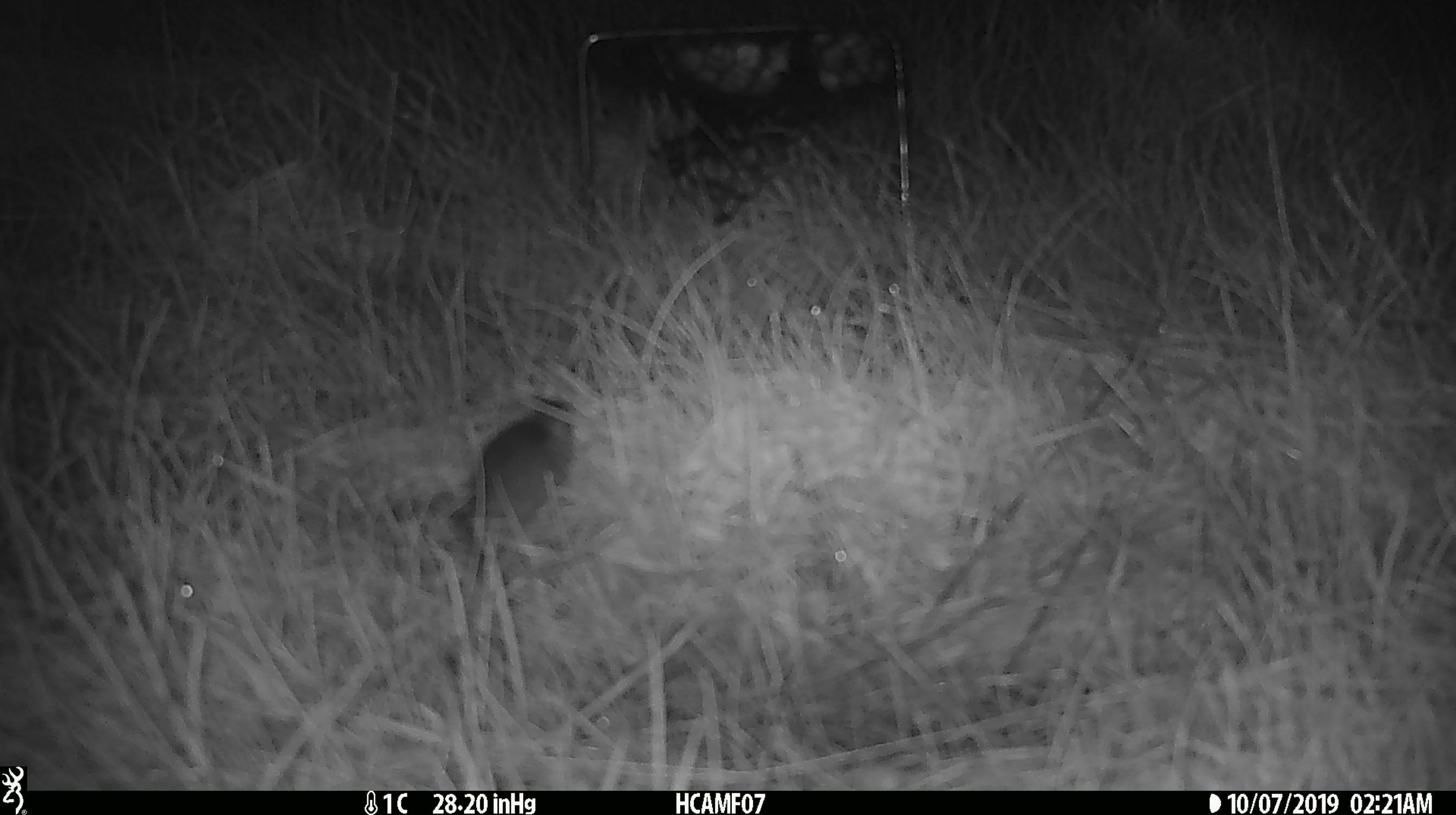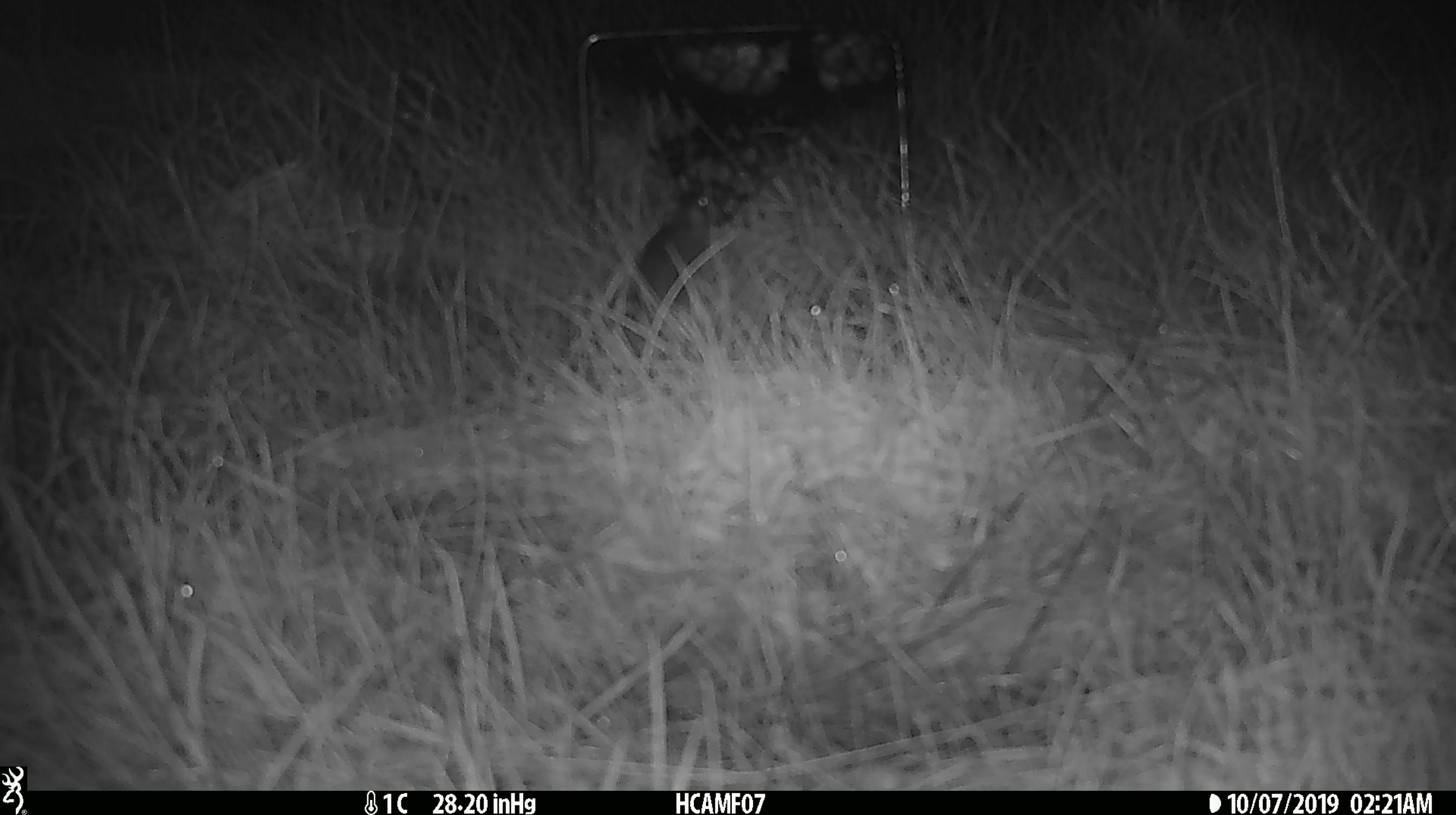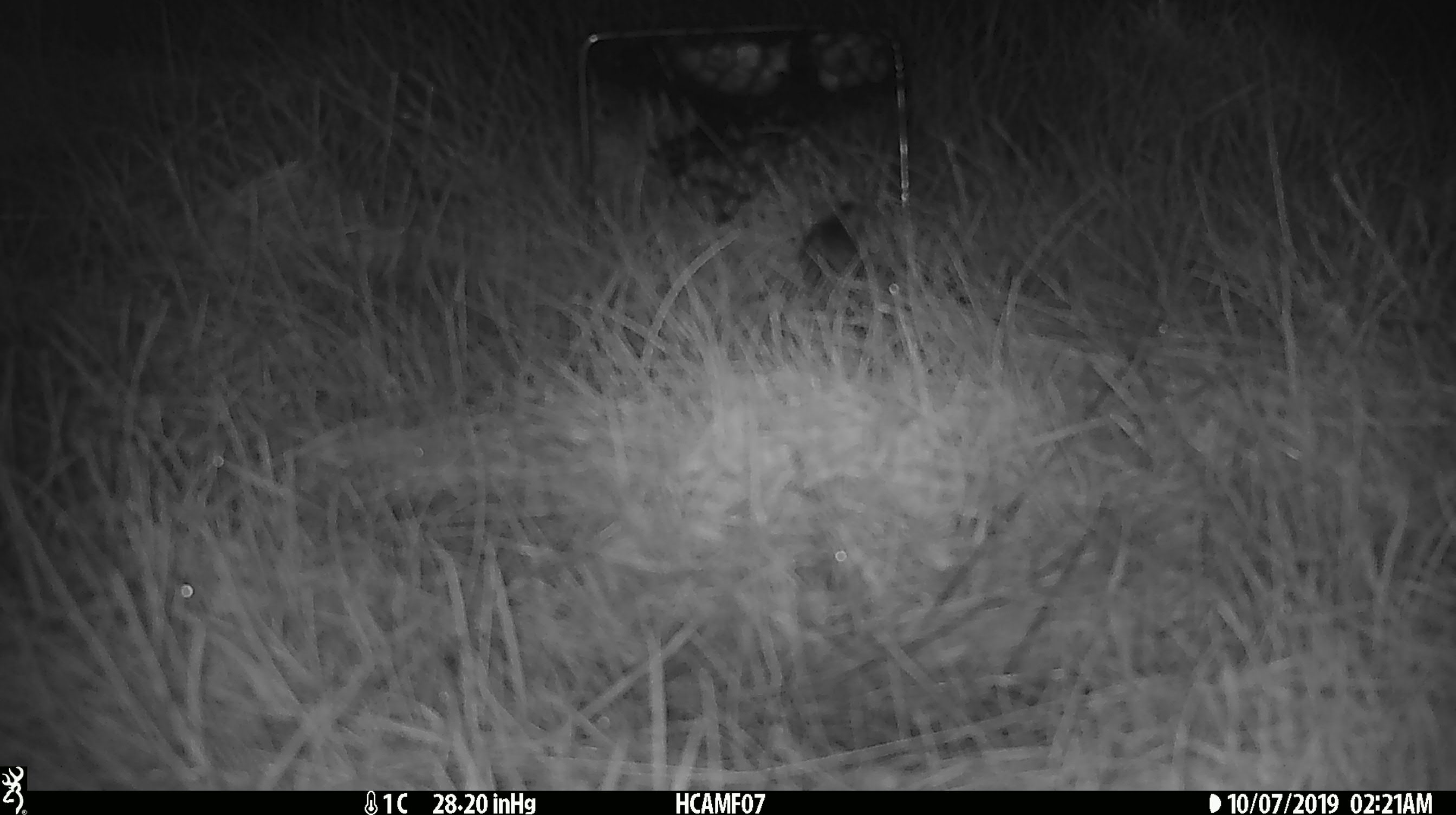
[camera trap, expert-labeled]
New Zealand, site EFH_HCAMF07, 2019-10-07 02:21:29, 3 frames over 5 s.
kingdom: Animalia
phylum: Chordata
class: Mammalia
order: Rodentia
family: Muridae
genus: Mus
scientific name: Mus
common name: mouse